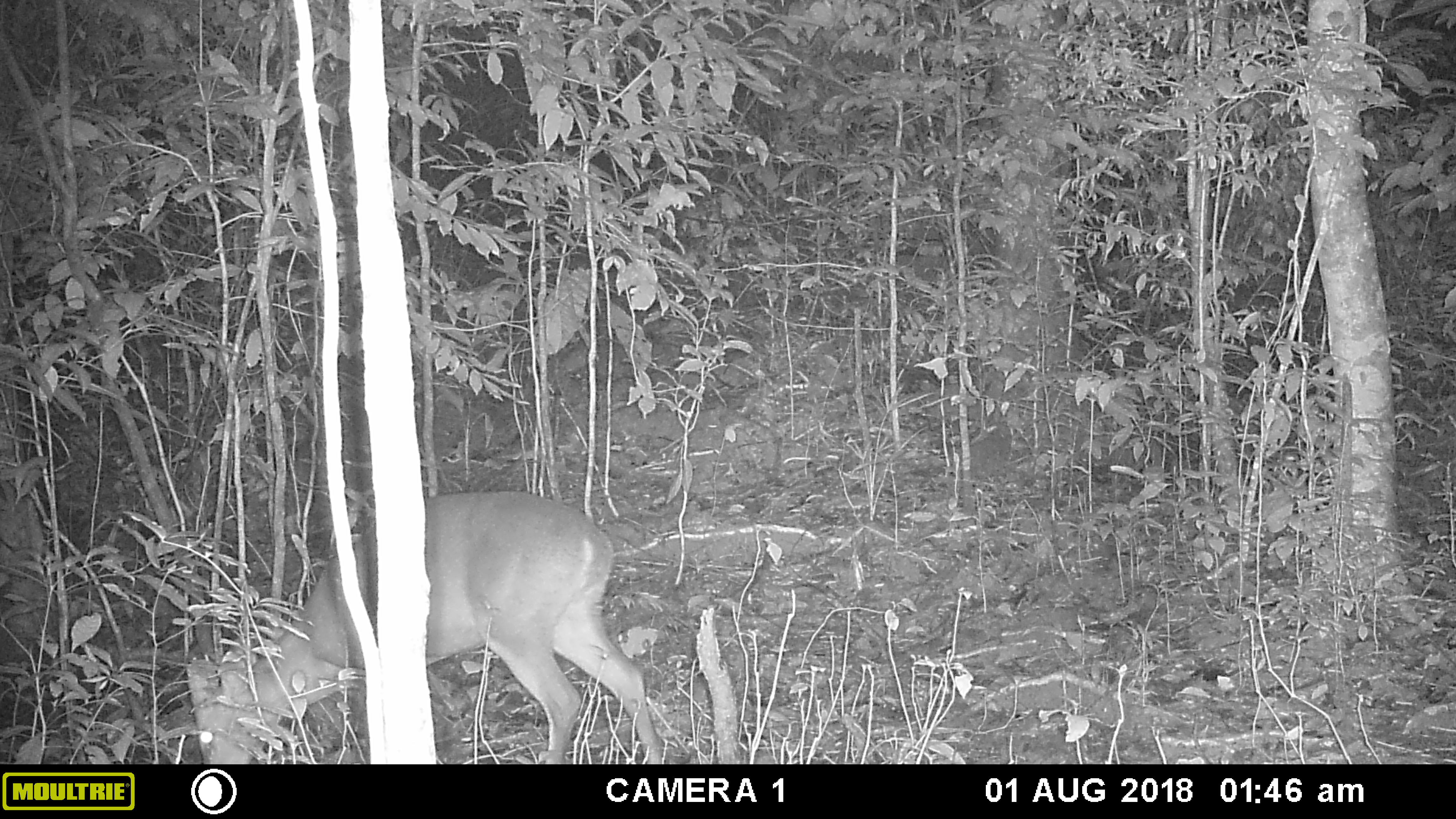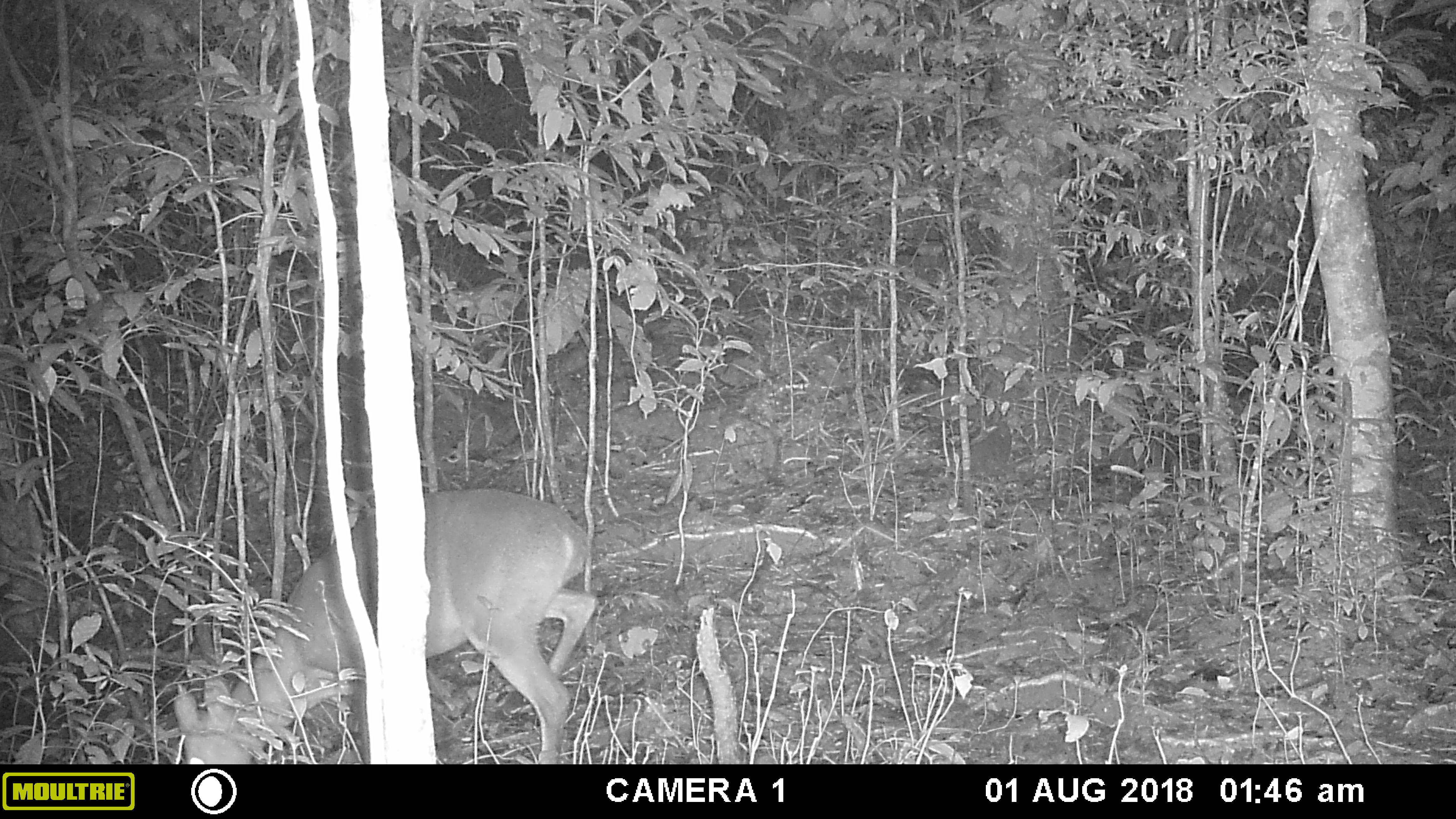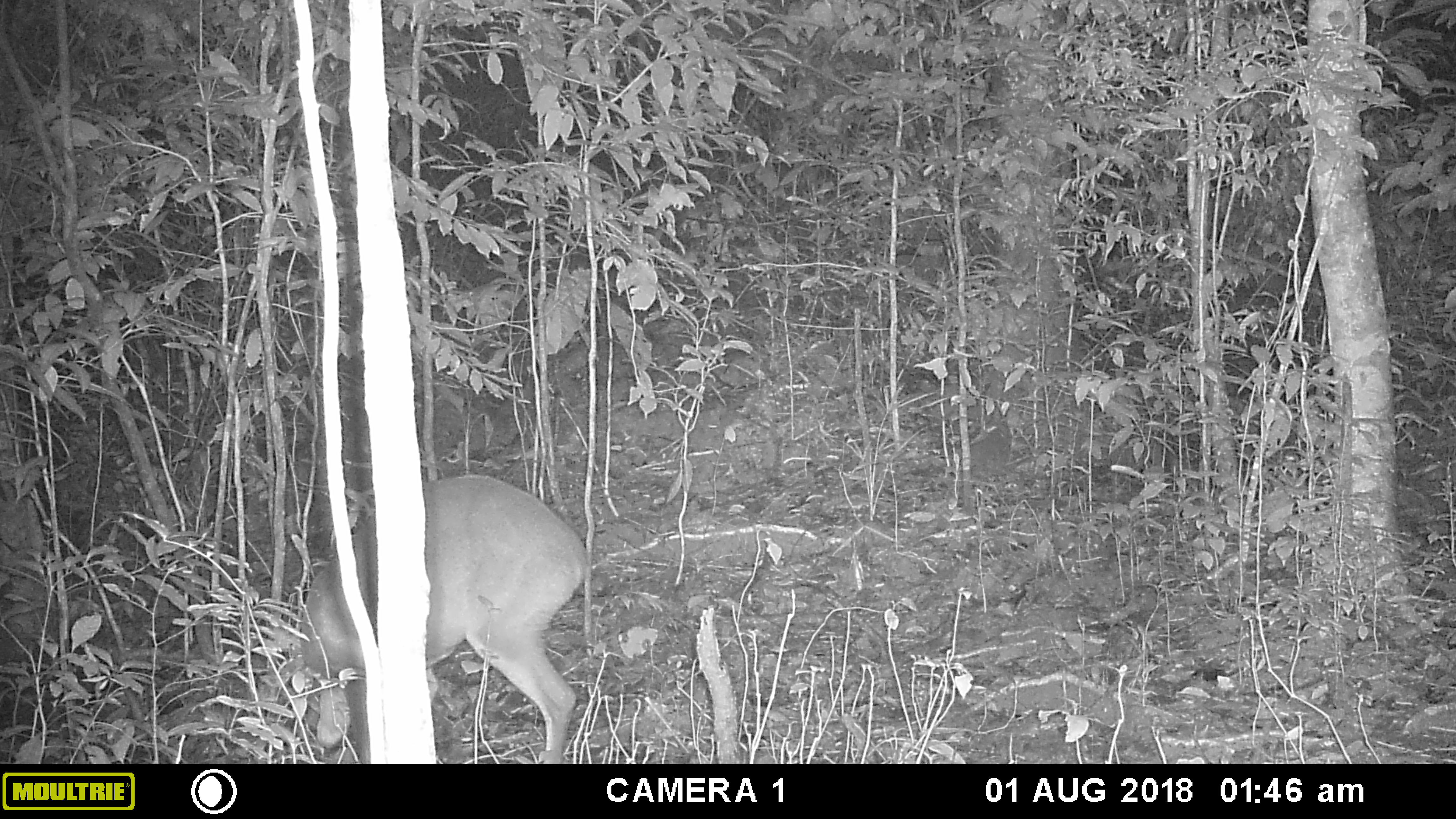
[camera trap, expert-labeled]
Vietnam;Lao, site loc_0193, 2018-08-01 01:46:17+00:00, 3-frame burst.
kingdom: Animalia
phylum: Chordata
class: Mammalia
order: Artiodactyla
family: Cervidae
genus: Muntiacus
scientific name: Muntiacus vuquangensis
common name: large-antlered muntjac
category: large antlered muntjac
Large antlered muntjac (large-antlered muntjac) (Muntiacus vuquangensis). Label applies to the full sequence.